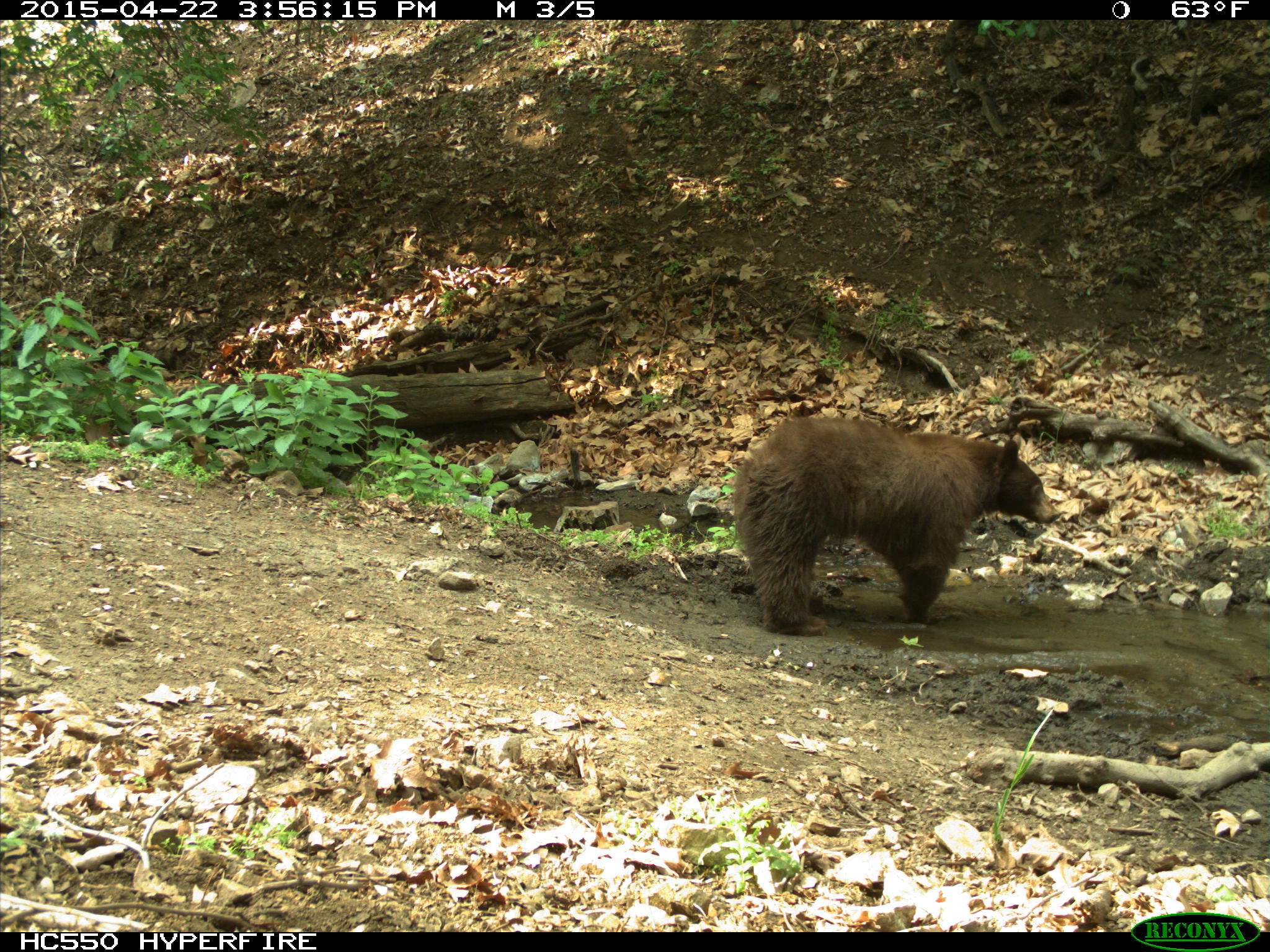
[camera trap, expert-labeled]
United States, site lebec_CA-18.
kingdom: Animalia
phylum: Chordata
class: Mammalia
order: Carnivora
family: Ursidae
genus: Ursus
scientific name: Ursus americanus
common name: american black bear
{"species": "Ursus americanus (american black bear)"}